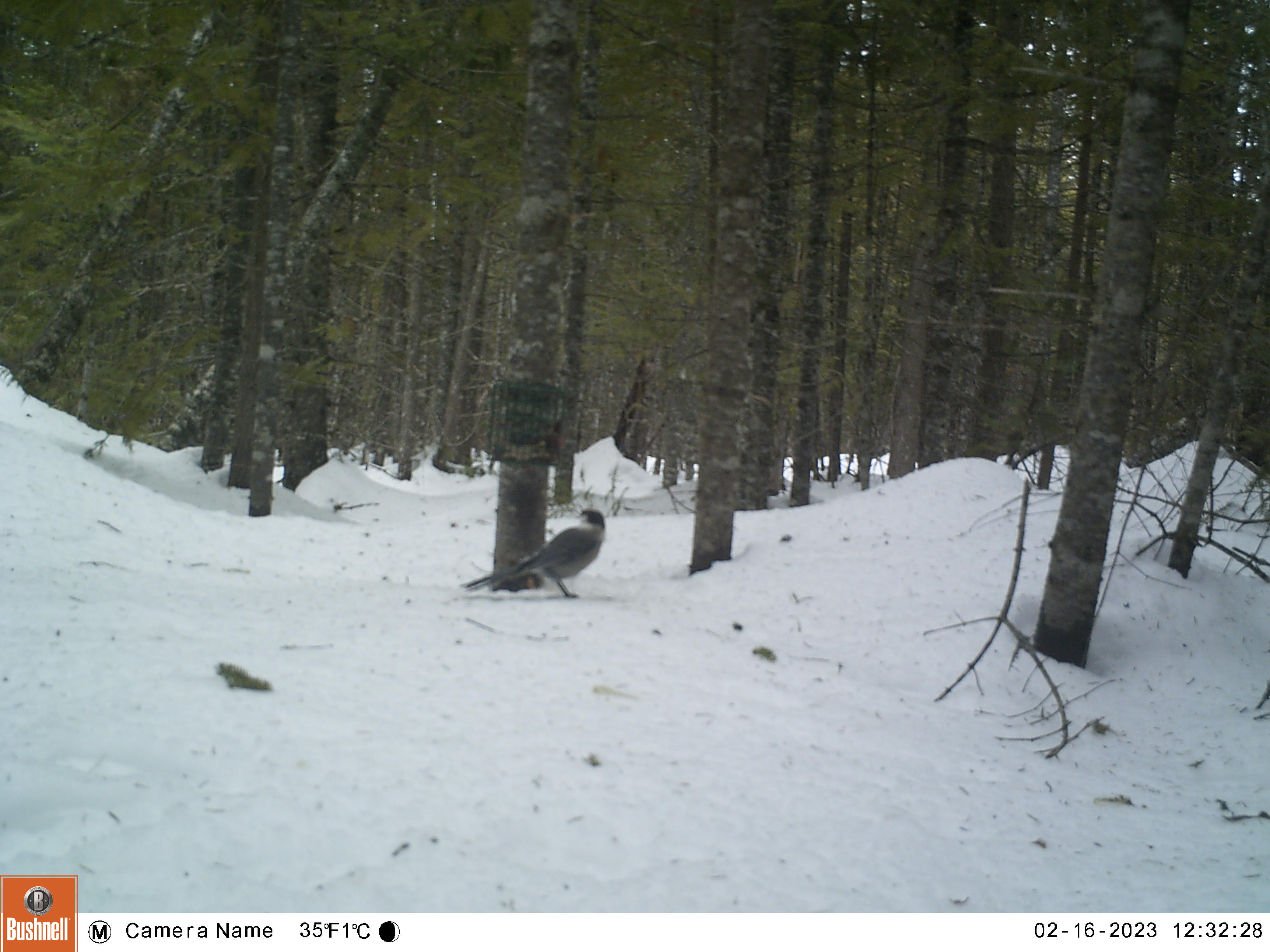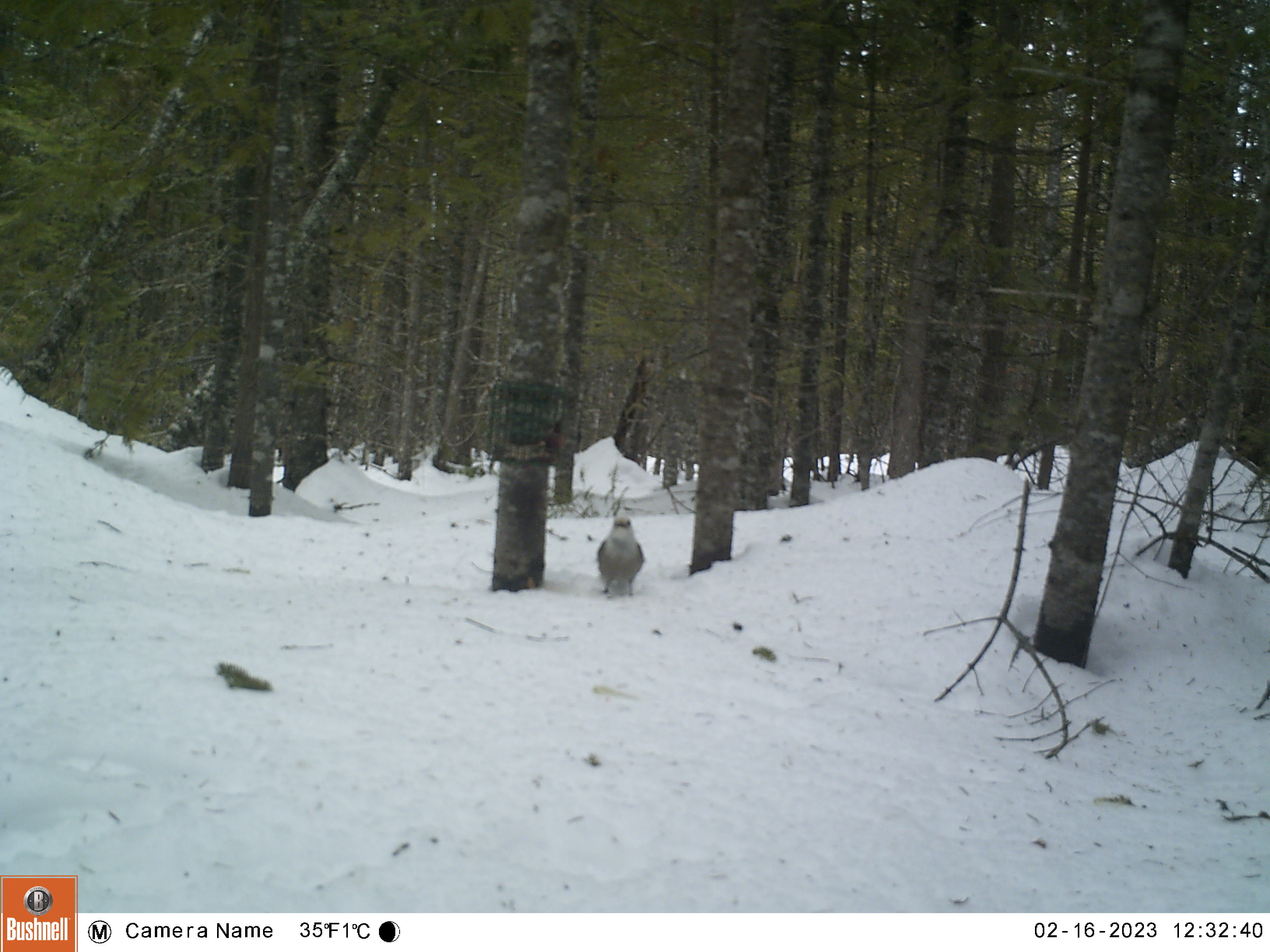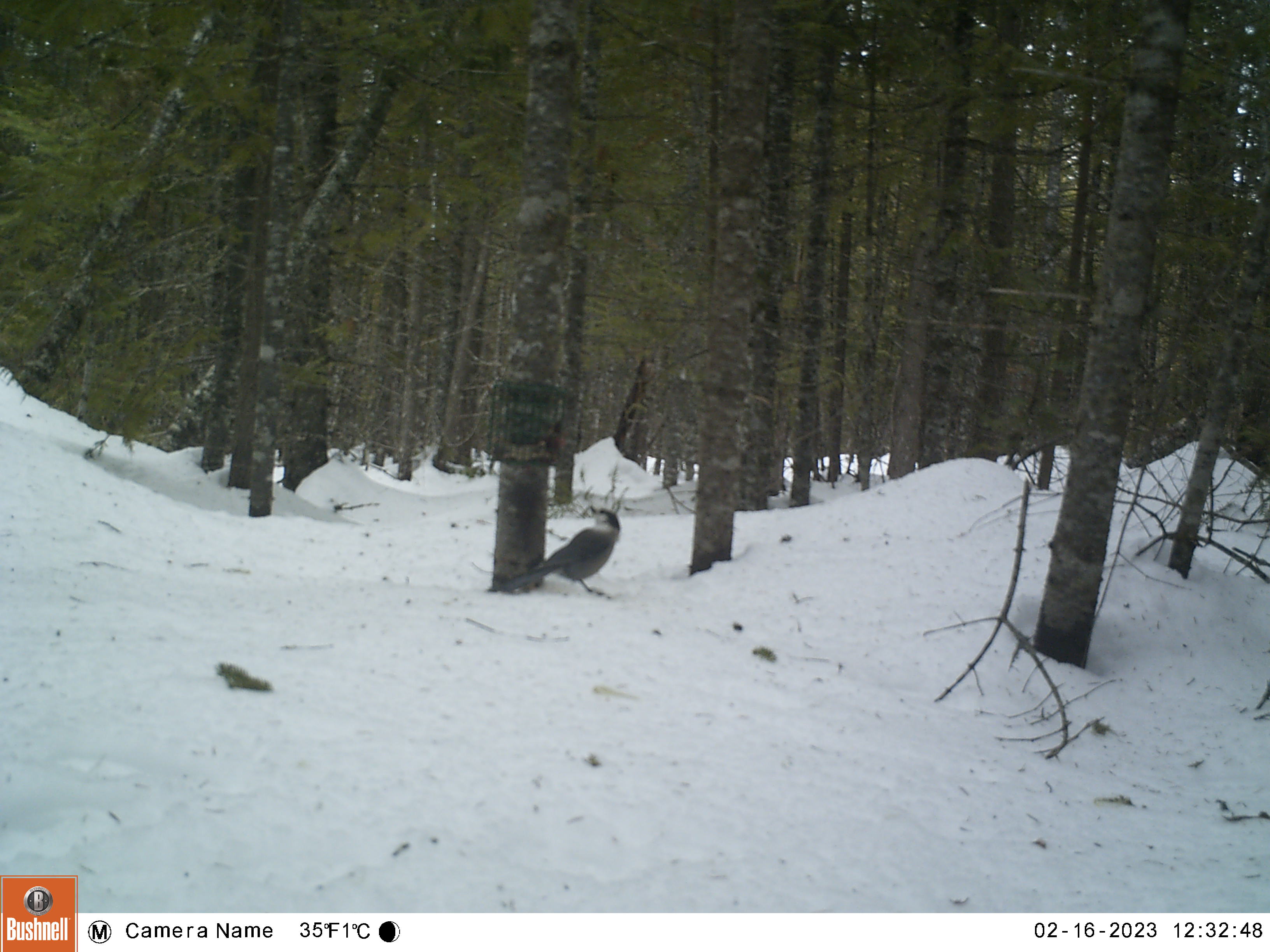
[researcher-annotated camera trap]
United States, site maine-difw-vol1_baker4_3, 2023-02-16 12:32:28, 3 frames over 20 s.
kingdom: Animalia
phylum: Chordata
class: Aves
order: Passeriformes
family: Corvidae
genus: Perisoreus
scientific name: Perisoreus canadensis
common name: canada jay